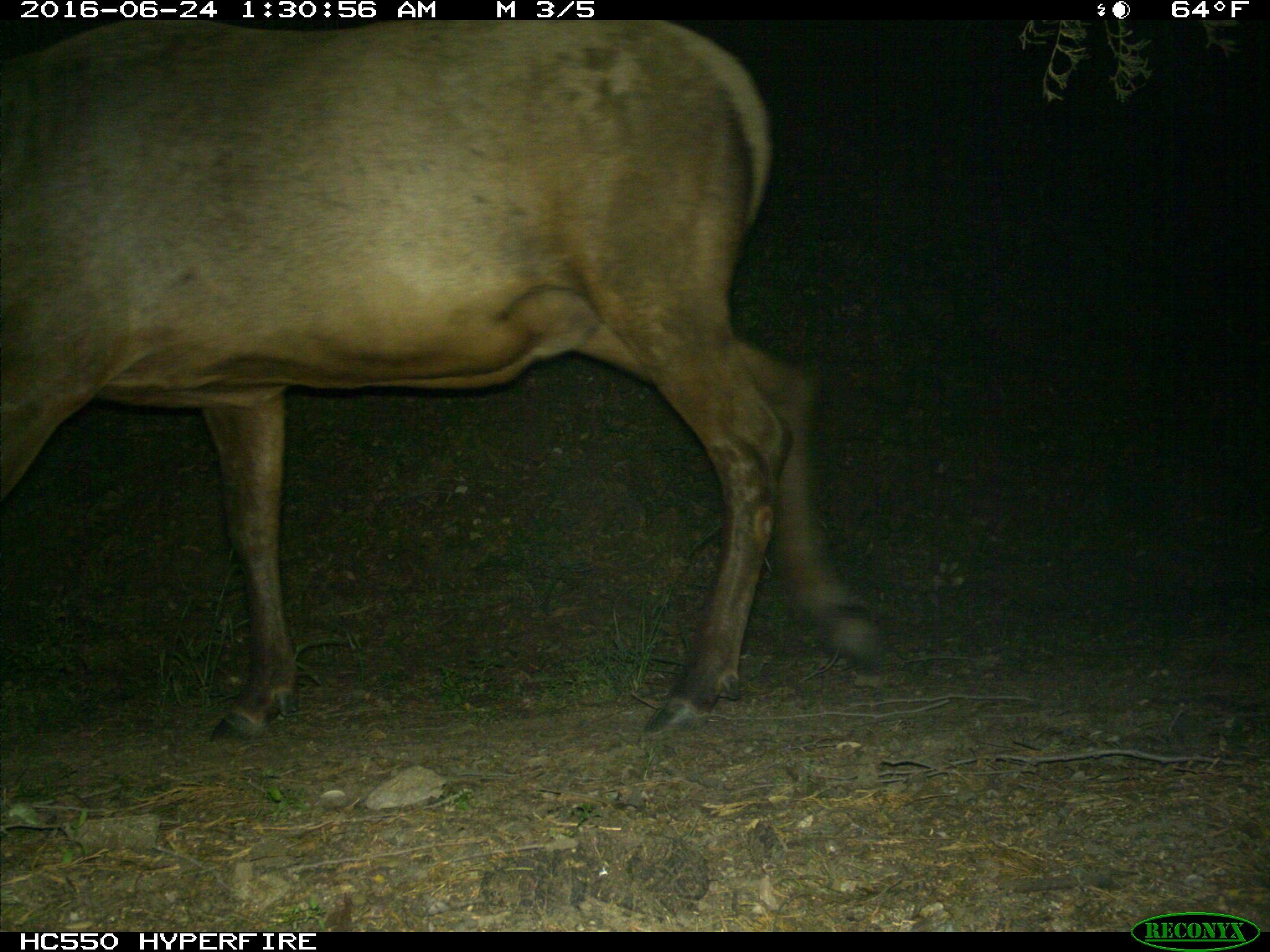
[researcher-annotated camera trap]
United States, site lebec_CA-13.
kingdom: Animalia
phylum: Chordata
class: Mammalia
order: Artiodactyla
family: Cervidae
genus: Cervus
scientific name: Cervus canadensis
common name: elk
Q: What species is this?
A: Cervus canadensis (elk).